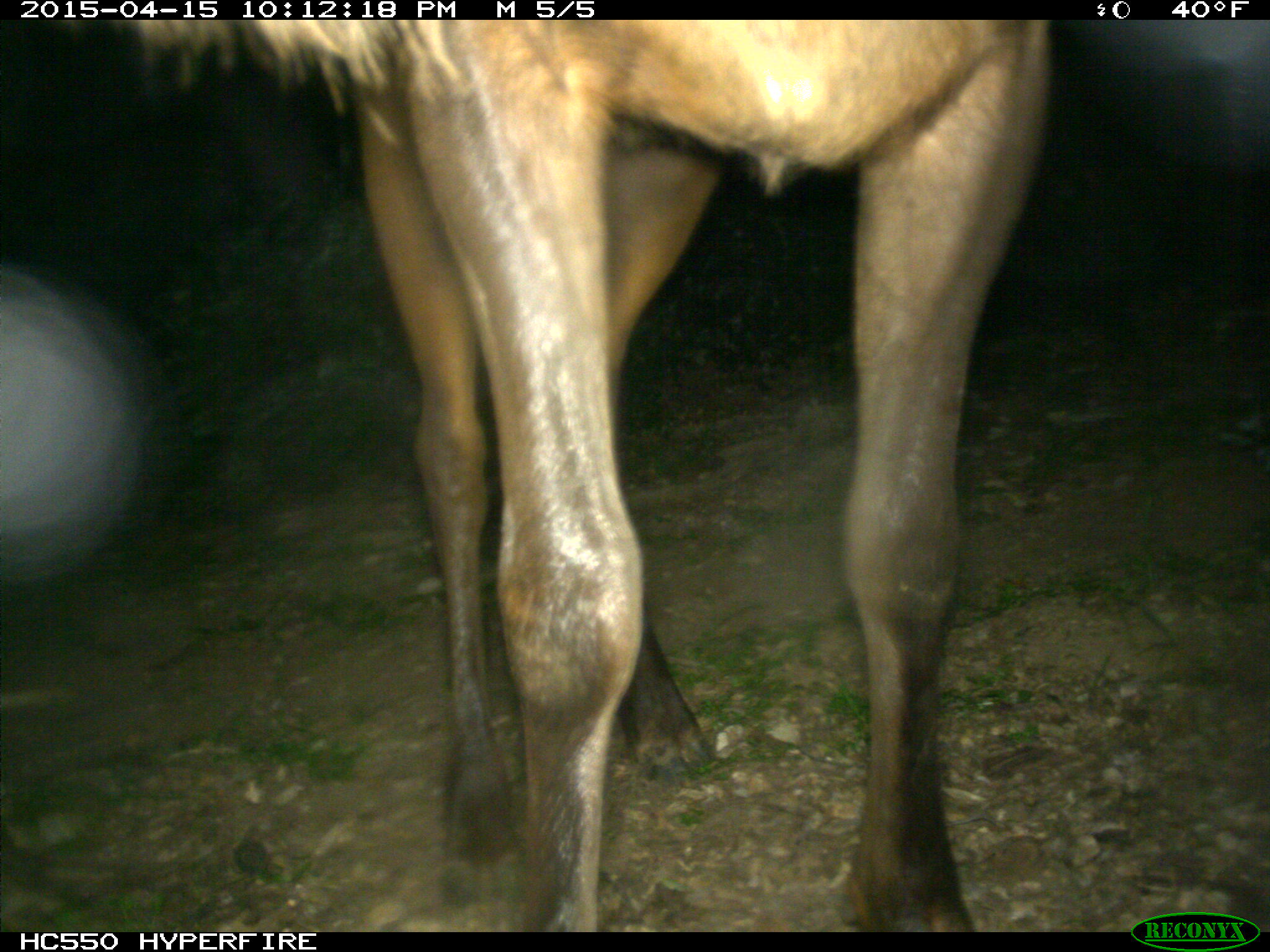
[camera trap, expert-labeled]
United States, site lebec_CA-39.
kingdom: Animalia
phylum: Chordata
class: Mammalia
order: Artiodactyla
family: Cervidae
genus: Cervus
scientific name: Cervus canadensis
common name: elk